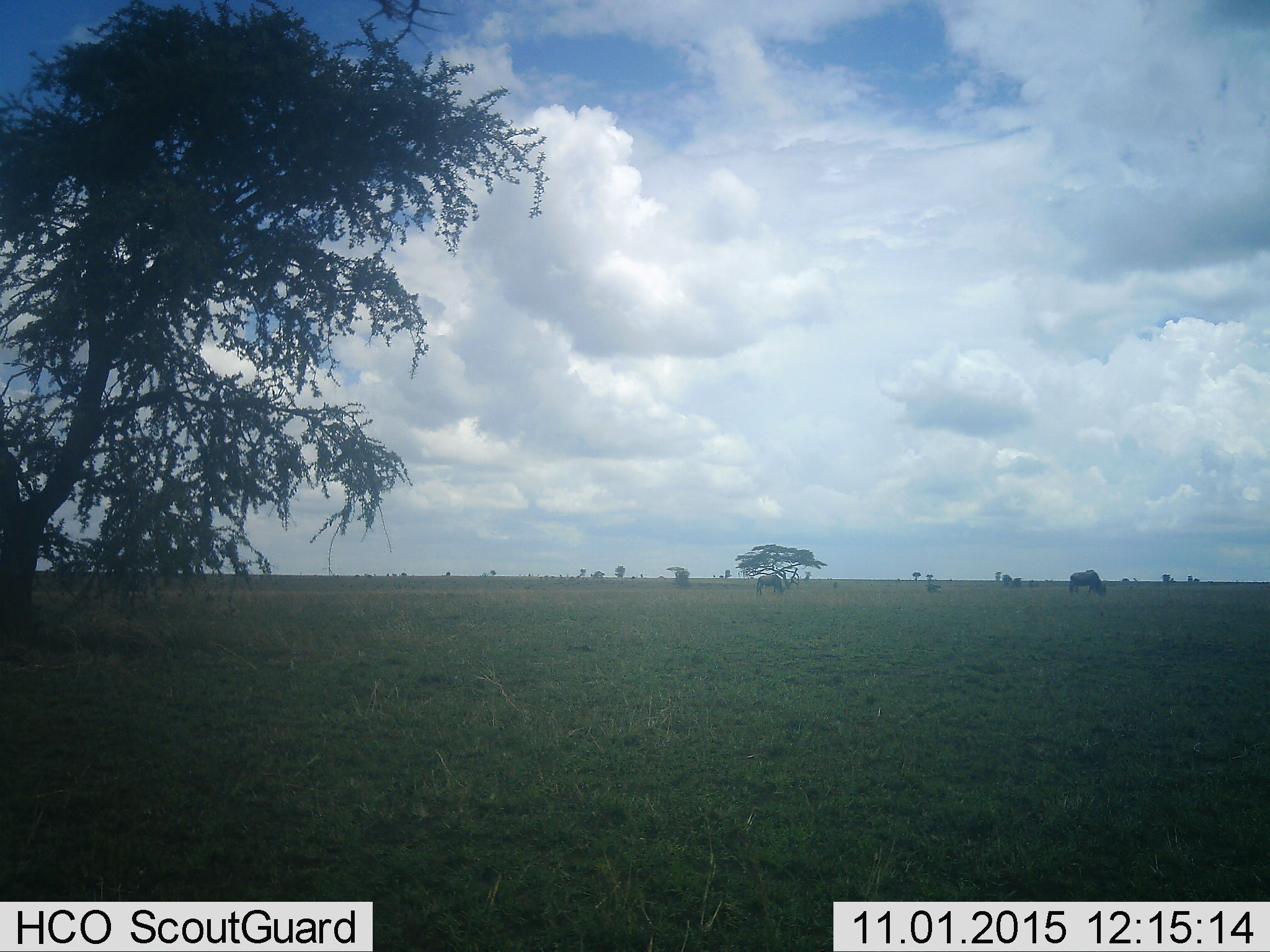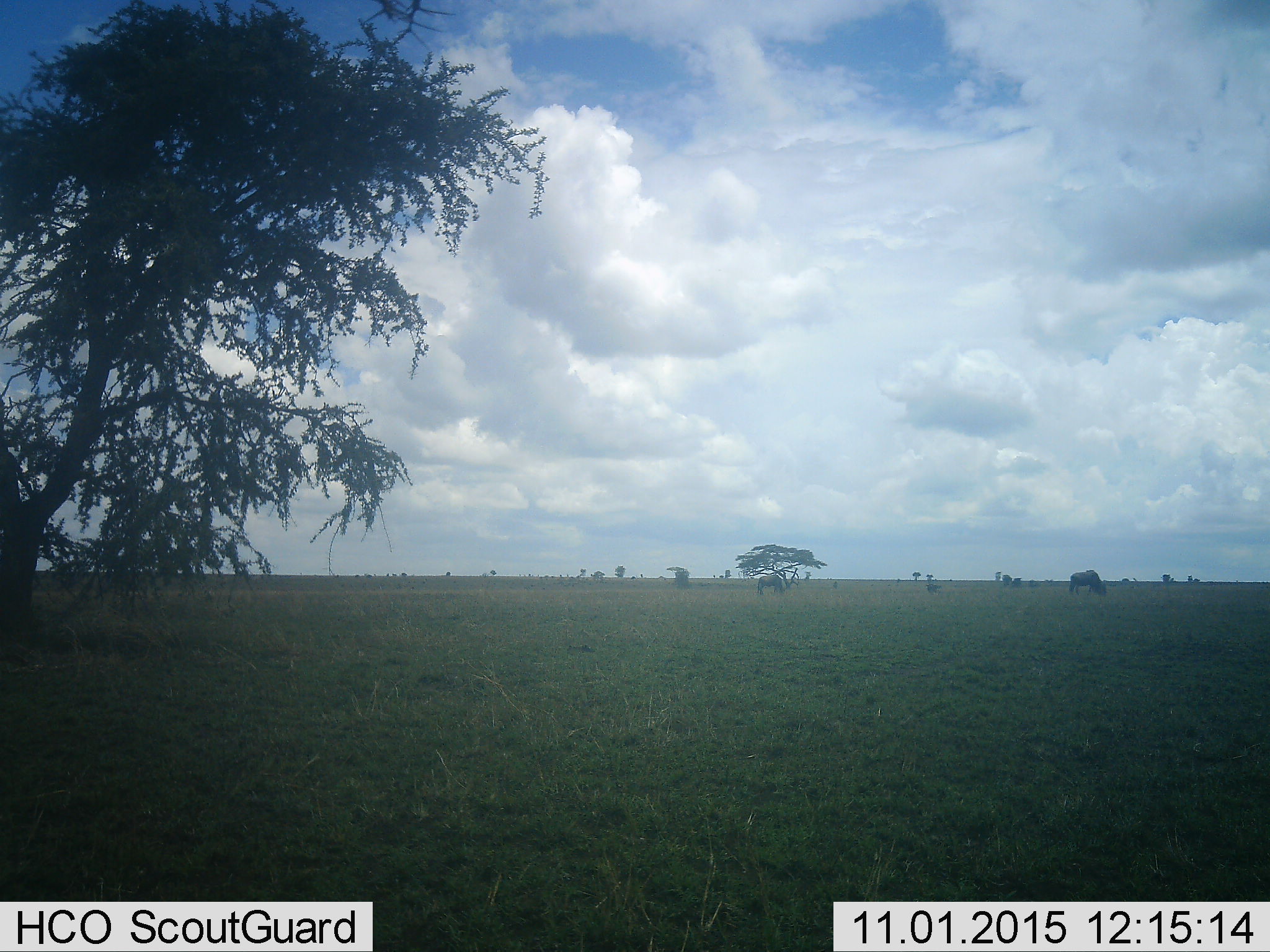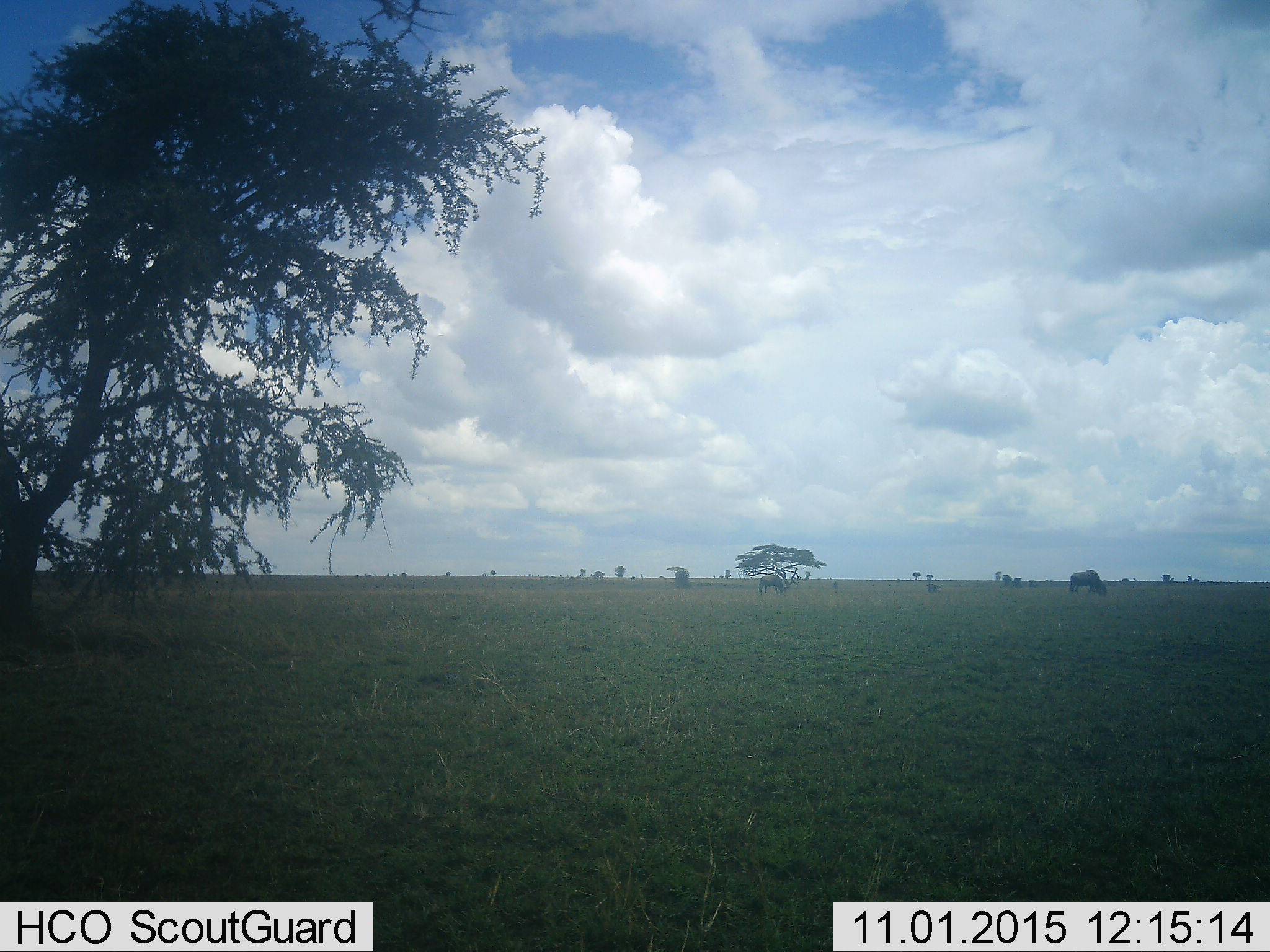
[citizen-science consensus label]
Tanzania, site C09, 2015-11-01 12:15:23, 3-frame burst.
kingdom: Animalia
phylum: Chordata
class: Mammalia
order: Artiodactyla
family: Bovidae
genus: Connochaetes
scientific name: Connochaetes taurinus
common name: blue wildebeest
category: wildebeest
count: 2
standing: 43%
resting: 0%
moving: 0%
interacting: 0%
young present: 0%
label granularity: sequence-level